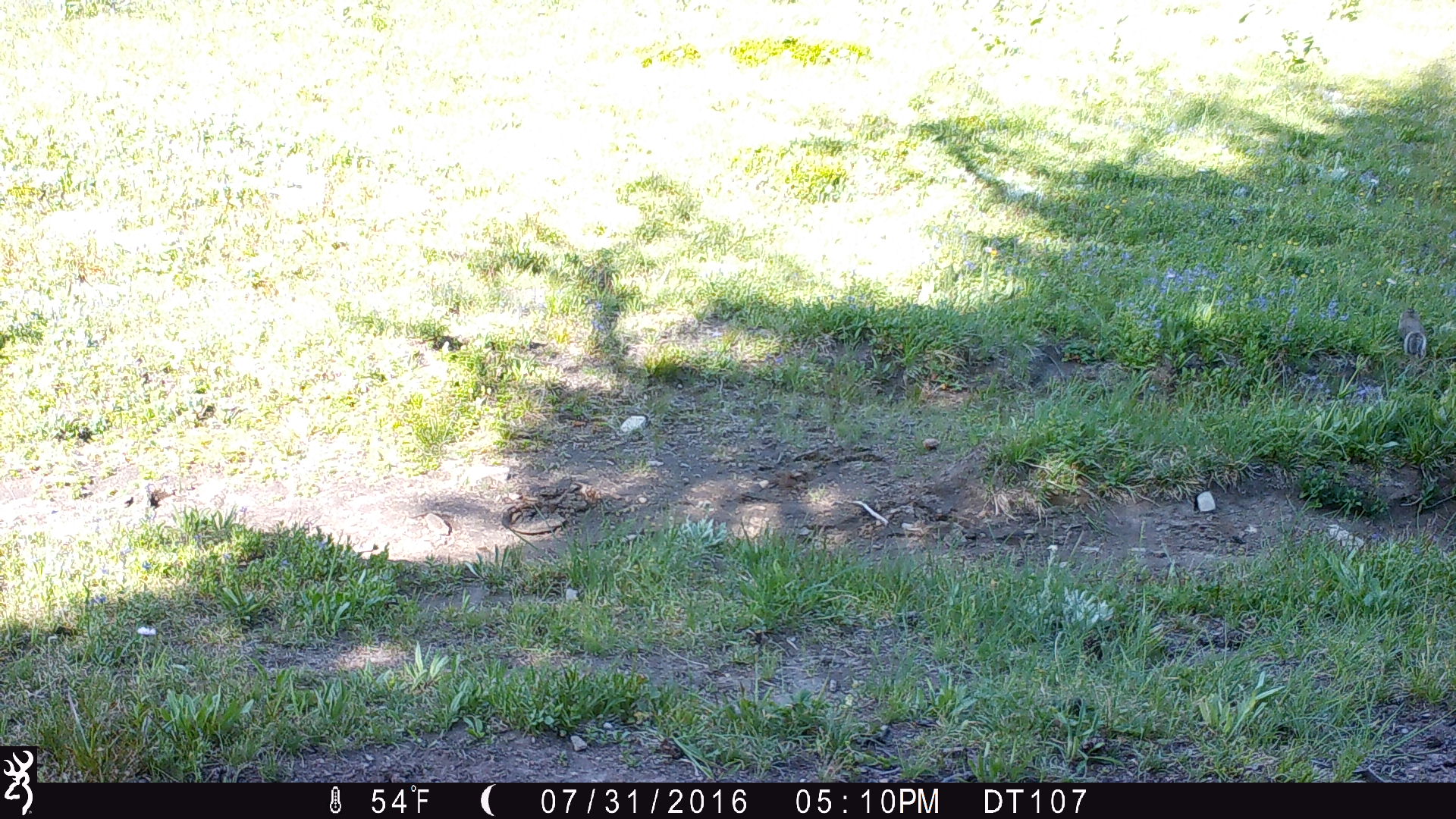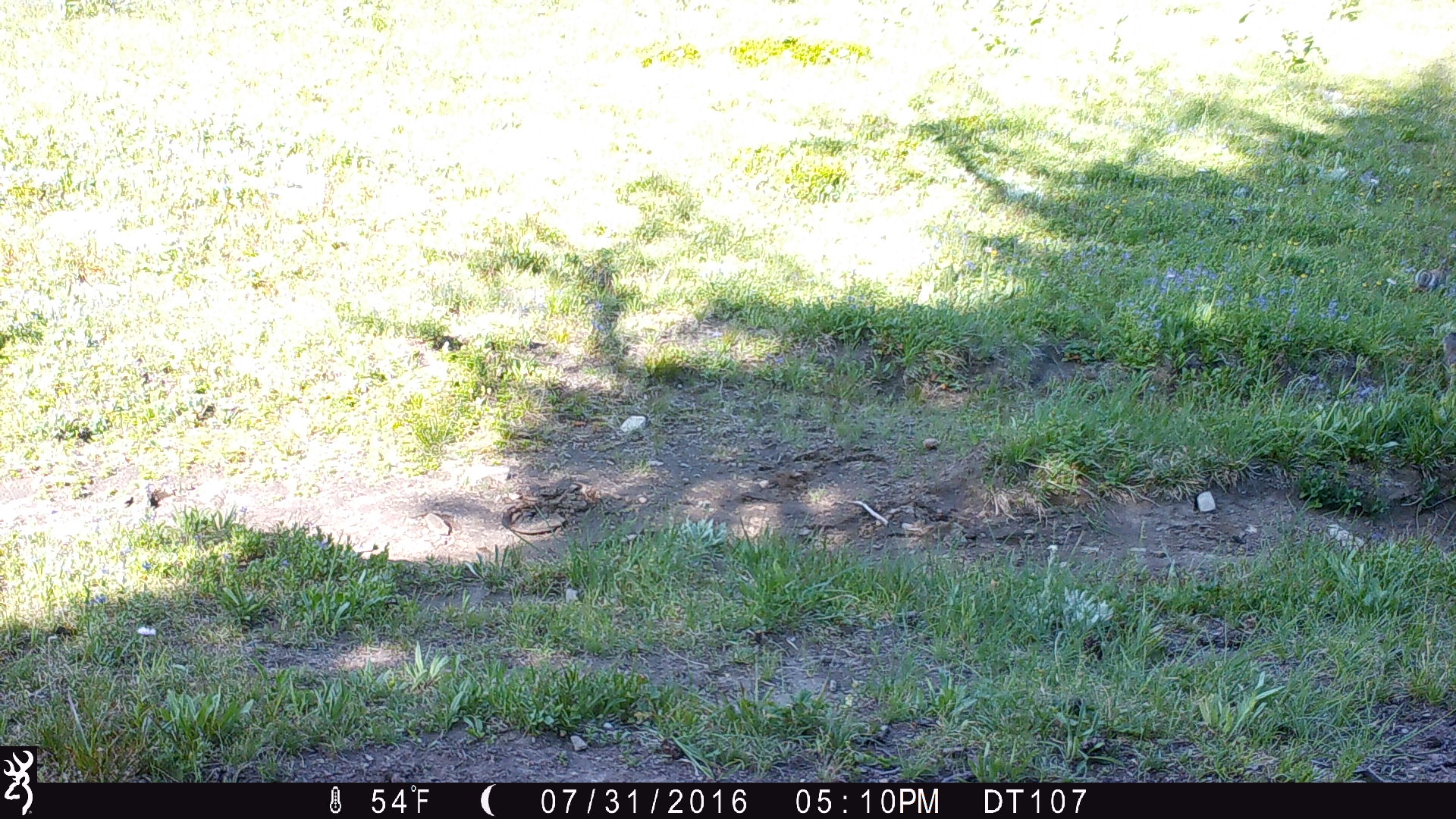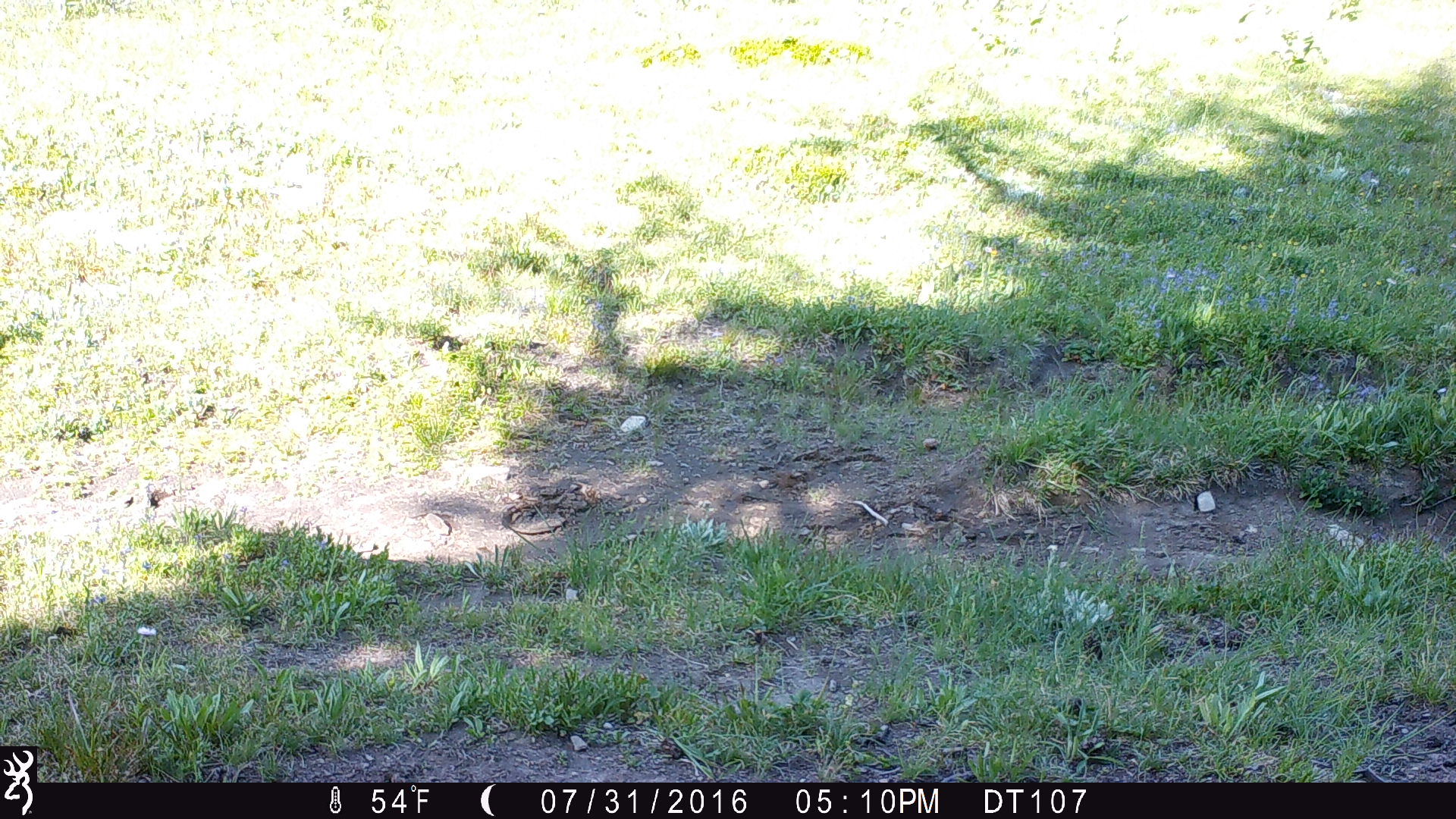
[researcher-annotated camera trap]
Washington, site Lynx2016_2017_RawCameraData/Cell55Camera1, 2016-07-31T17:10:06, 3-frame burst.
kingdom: Animalia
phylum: Chordata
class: Mammalia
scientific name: Mammalia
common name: small mammal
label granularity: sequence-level